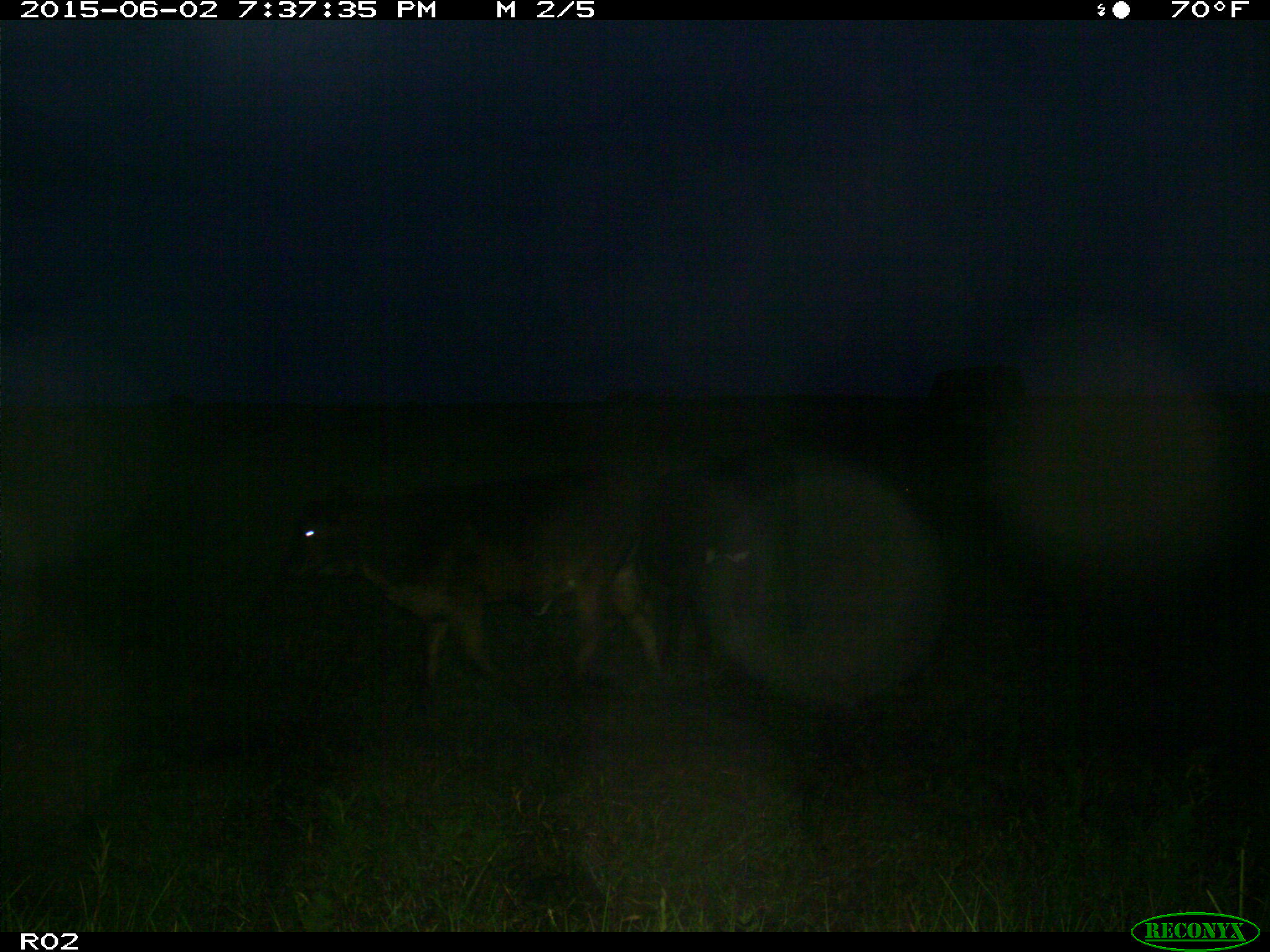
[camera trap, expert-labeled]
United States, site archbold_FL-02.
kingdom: Animalia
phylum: Chordata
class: Mammalia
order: Artiodactyla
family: Bovidae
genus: Bos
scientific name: Bos taurus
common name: domestic cow